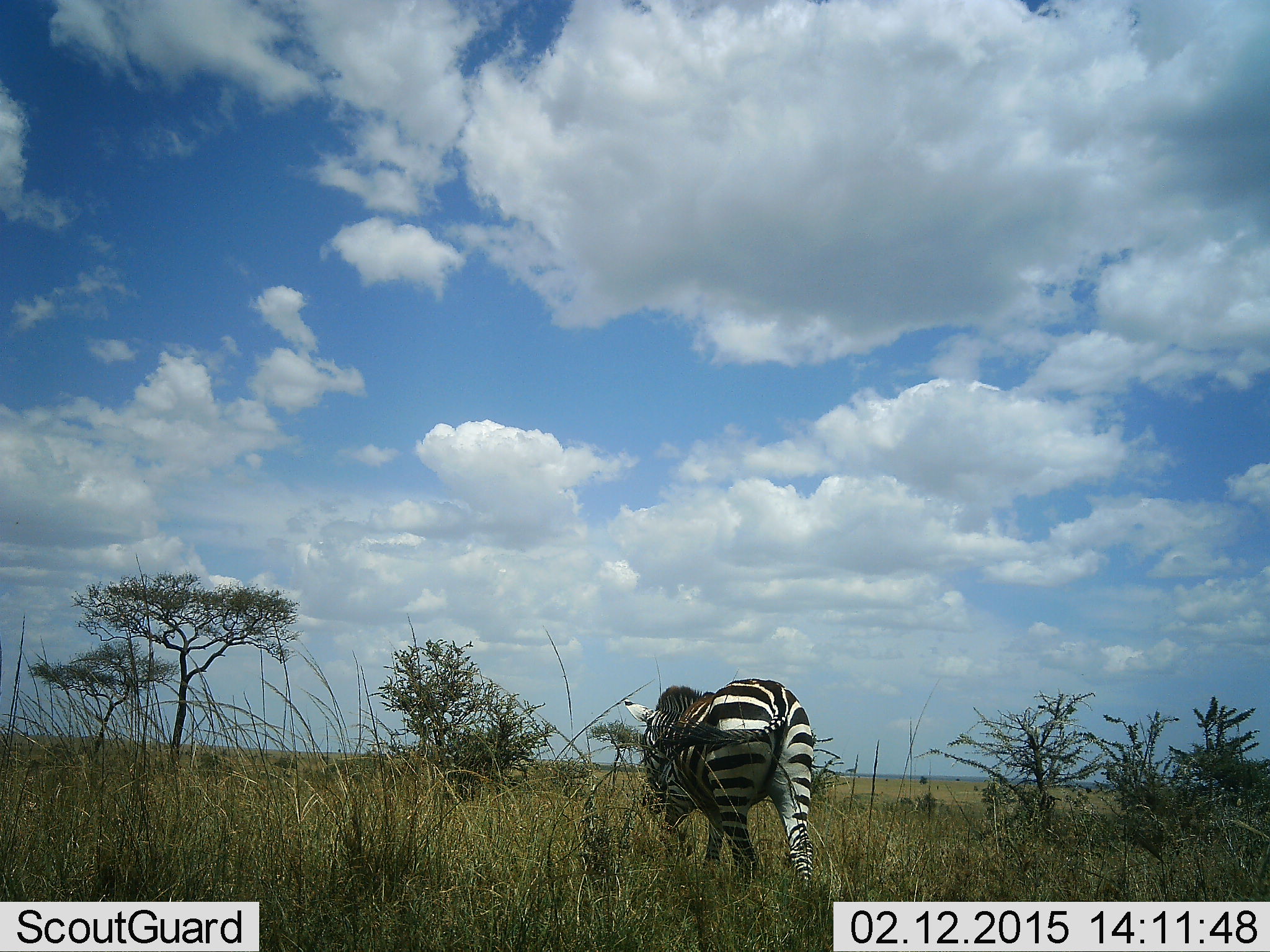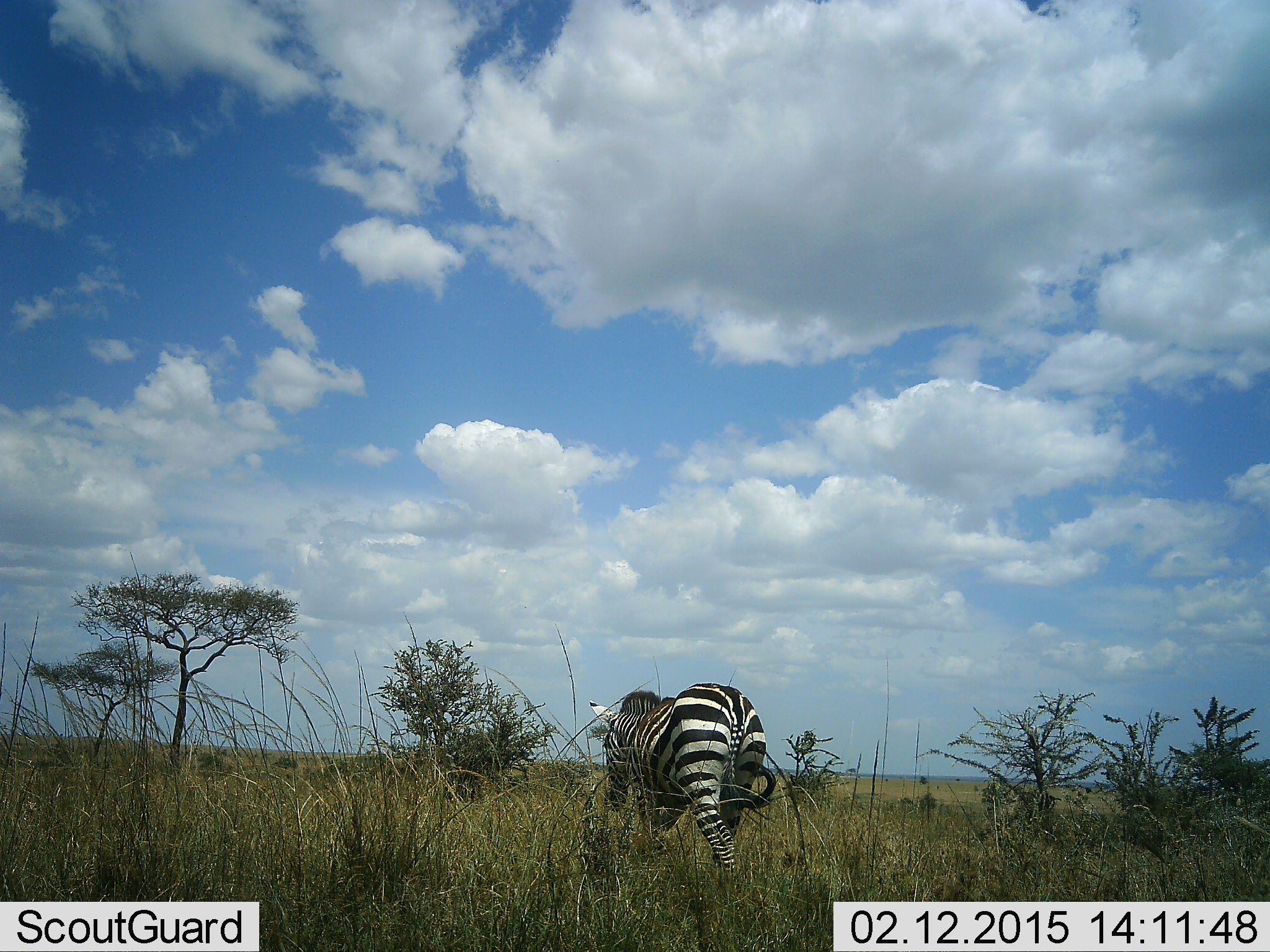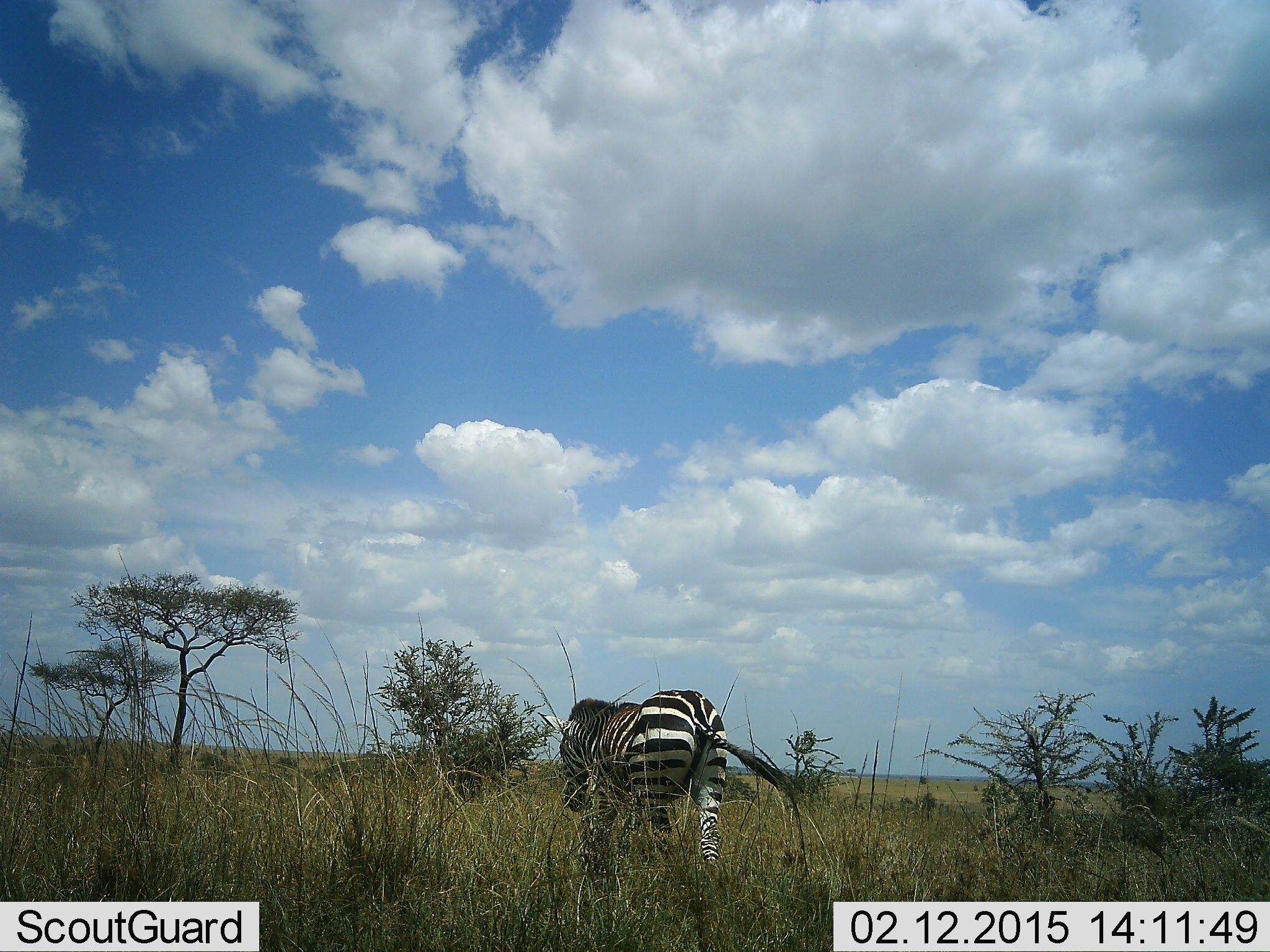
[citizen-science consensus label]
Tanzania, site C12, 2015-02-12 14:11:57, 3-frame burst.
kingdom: Animalia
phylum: Chordata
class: Mammalia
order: Perissodactyla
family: Equidae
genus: Equus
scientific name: Equus quagga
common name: plains zebra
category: zebra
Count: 1.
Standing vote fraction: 20%.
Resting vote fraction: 0%.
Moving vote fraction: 80%.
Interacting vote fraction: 0%.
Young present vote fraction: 0%.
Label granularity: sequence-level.